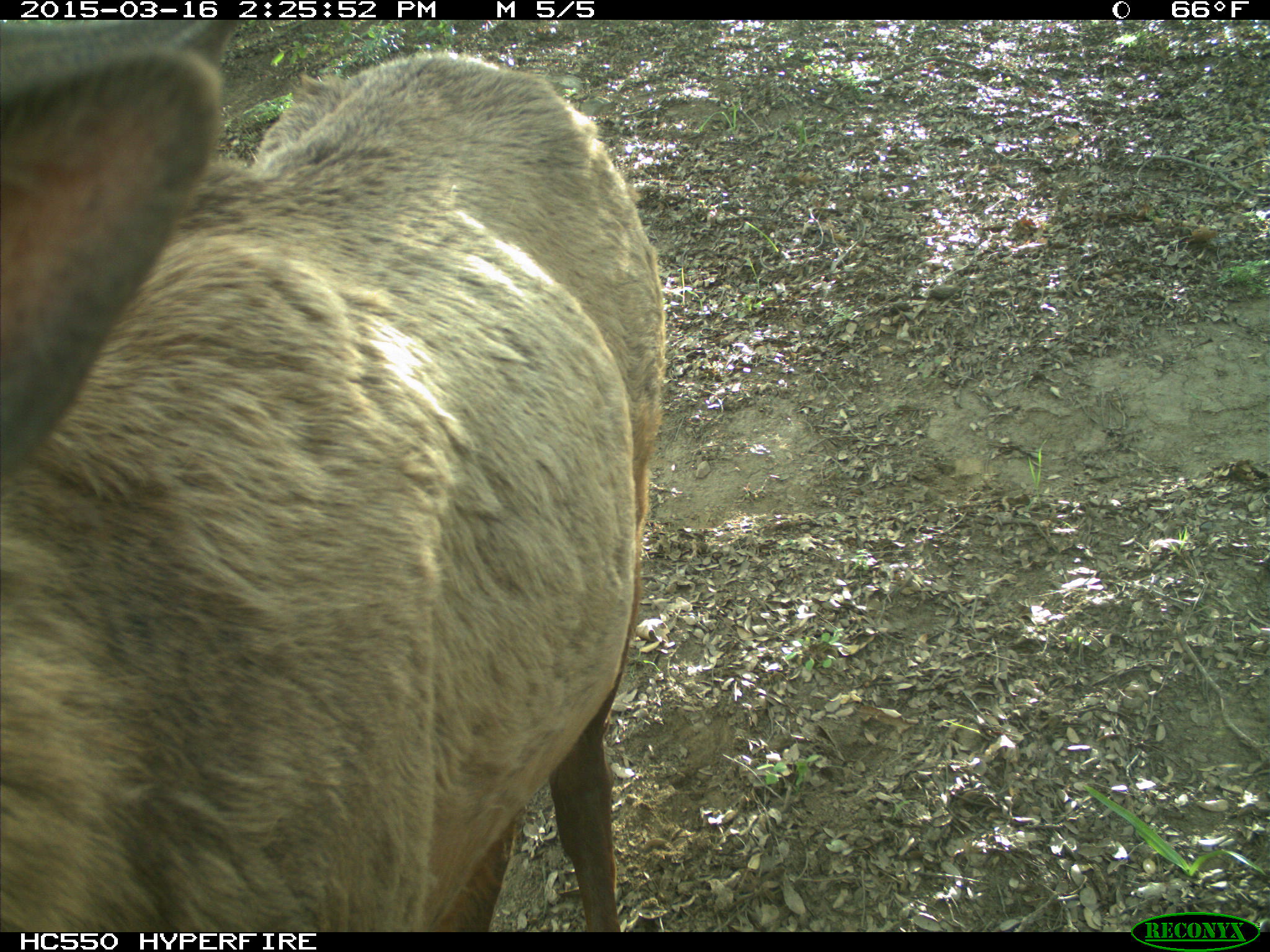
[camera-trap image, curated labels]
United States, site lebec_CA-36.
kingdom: Animalia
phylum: Chordata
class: Mammalia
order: Artiodactyla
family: Cervidae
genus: Cervus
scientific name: Cervus canadensis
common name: elk